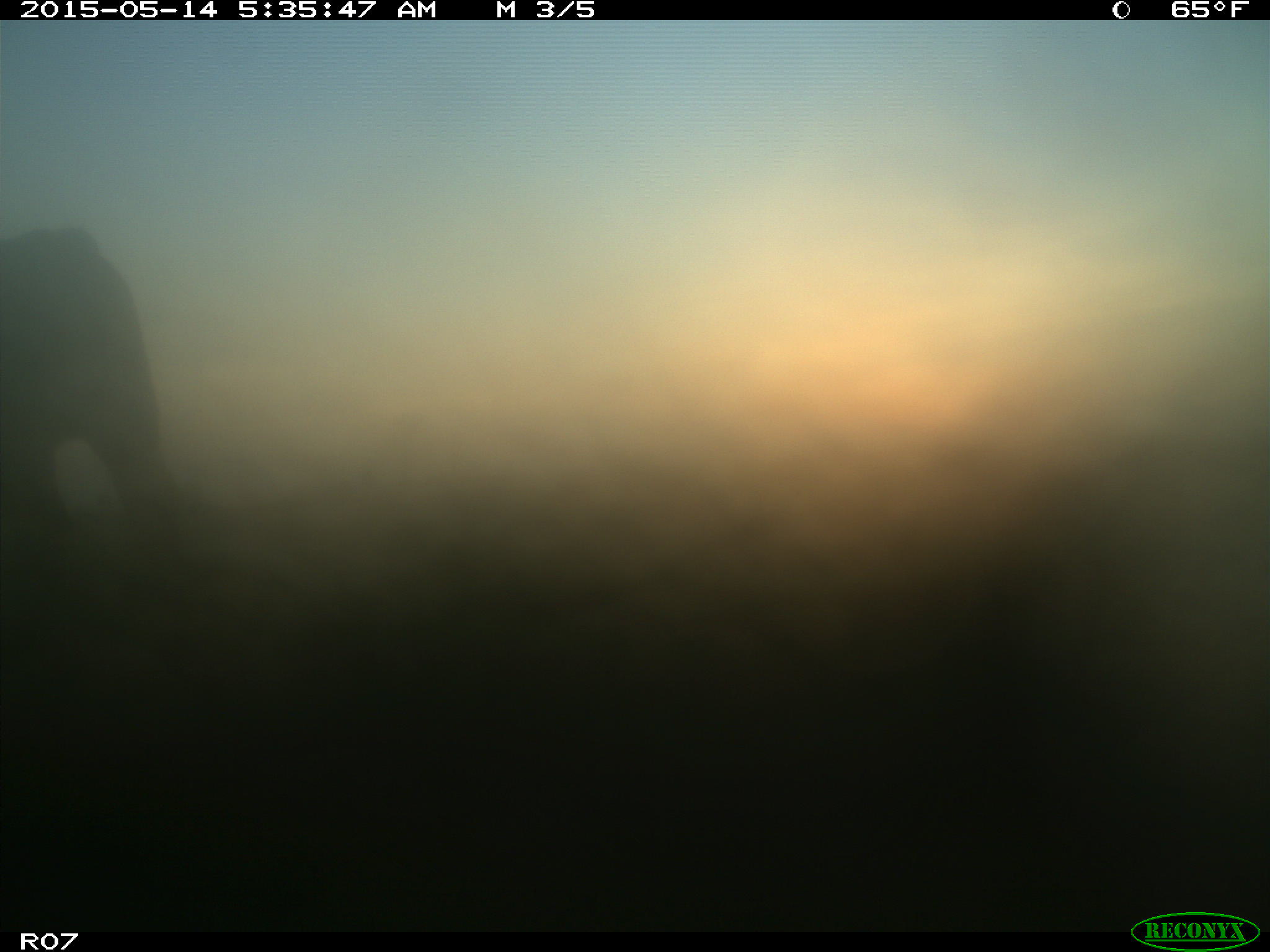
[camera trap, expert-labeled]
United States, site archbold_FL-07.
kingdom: Animalia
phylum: Chordata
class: Mammalia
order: Artiodactyla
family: Bovidae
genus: Bos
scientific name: Bos taurus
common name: domestic cow